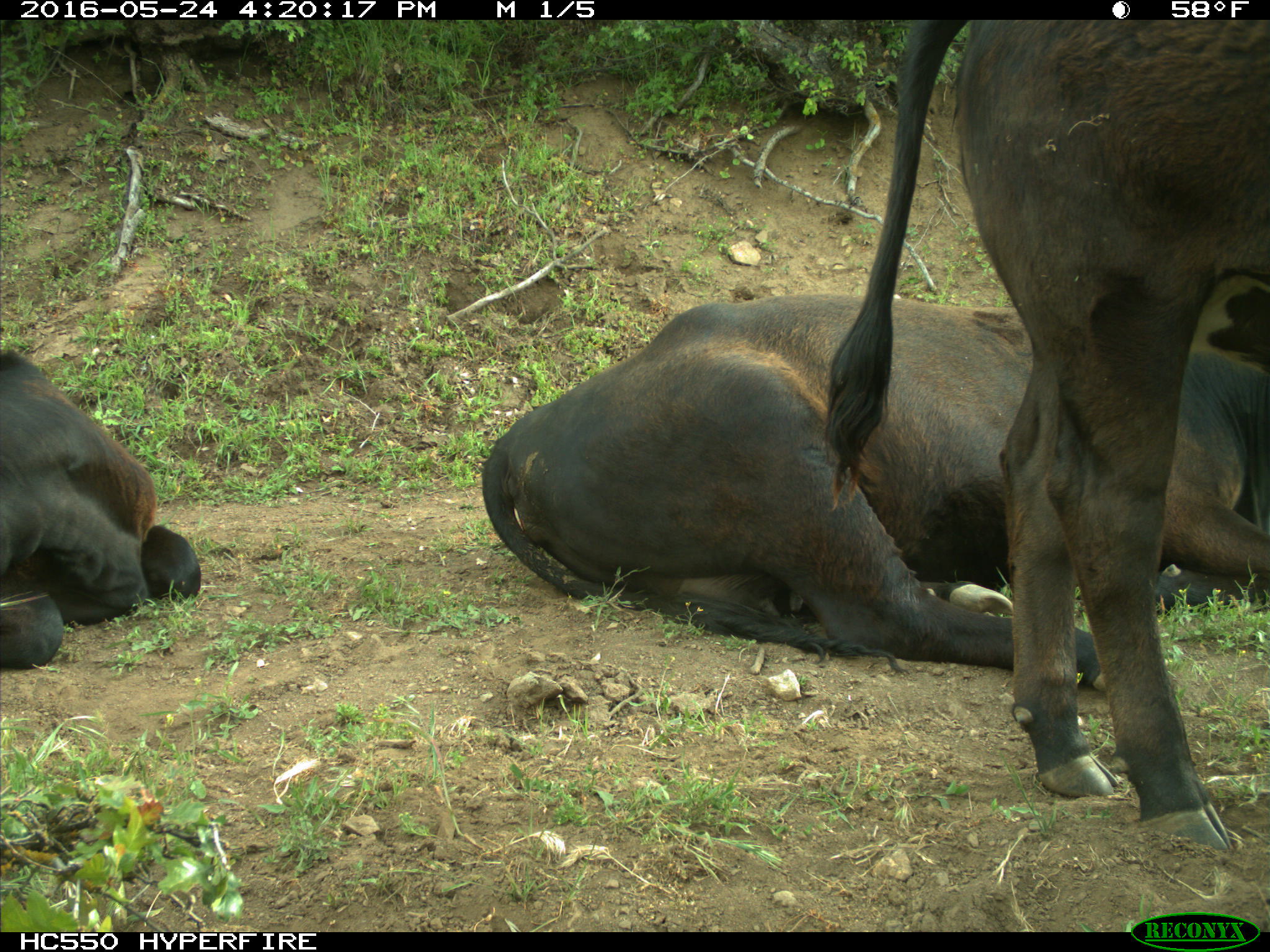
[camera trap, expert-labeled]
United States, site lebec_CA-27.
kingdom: Animalia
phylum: Chordata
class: Mammalia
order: Artiodactyla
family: Bovidae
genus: Bos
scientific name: Bos taurus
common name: domestic cow